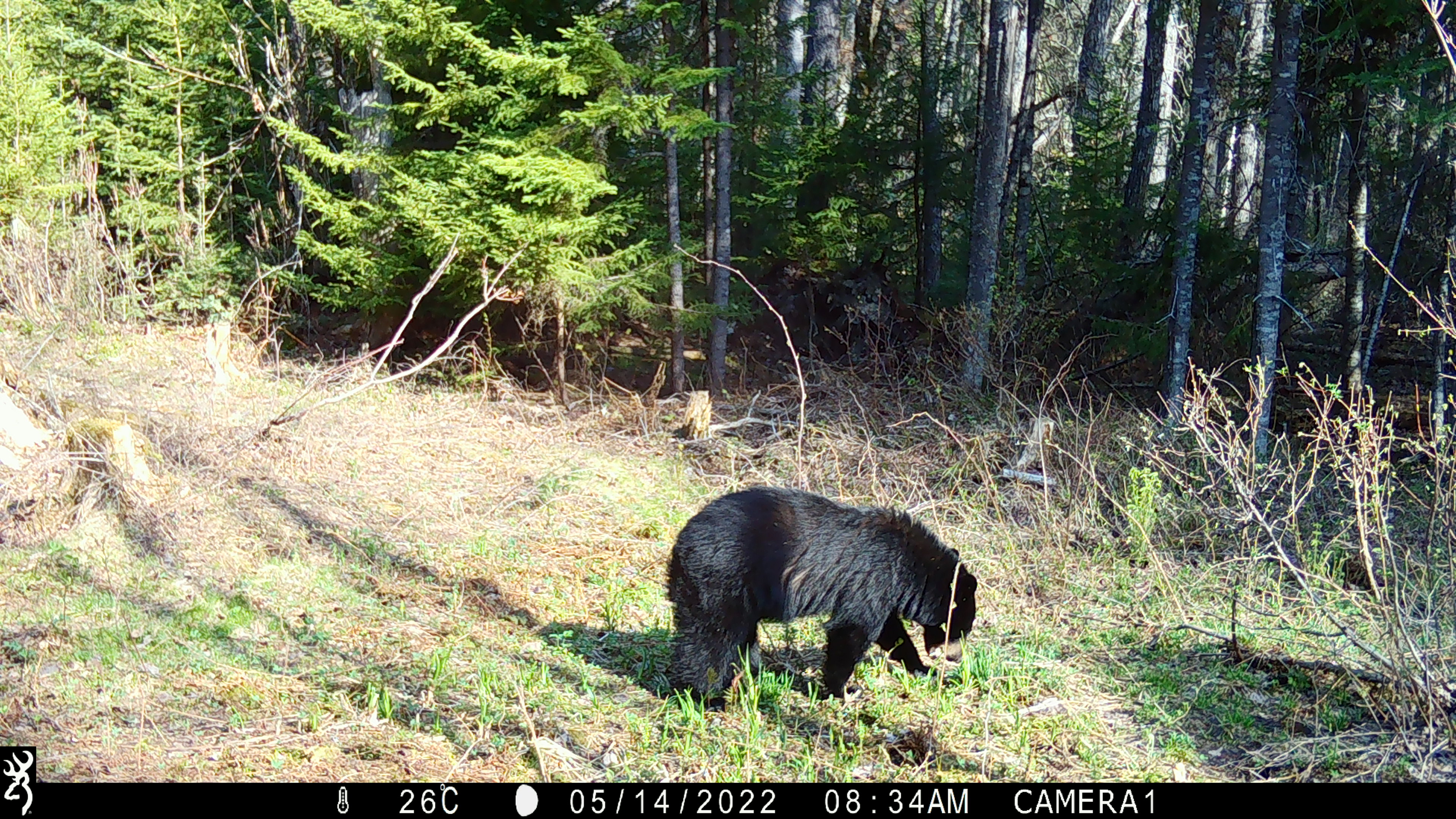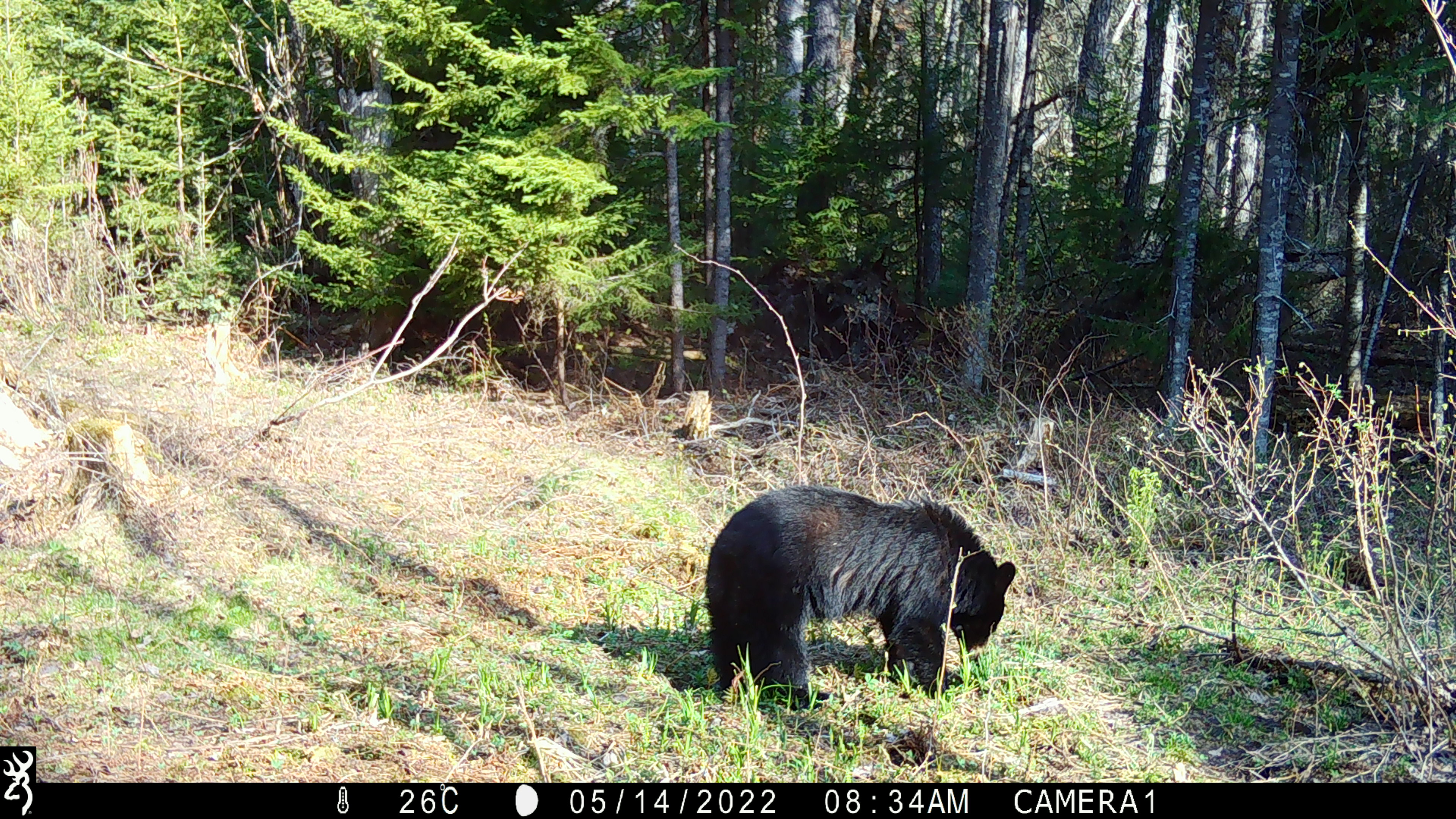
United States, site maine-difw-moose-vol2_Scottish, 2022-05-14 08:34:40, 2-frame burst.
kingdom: Animalia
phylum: Chordata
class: Mammalia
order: Carnivora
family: Ursidae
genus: Ursus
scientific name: Ursus americanus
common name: black bear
Black bear (Ursus americanus).